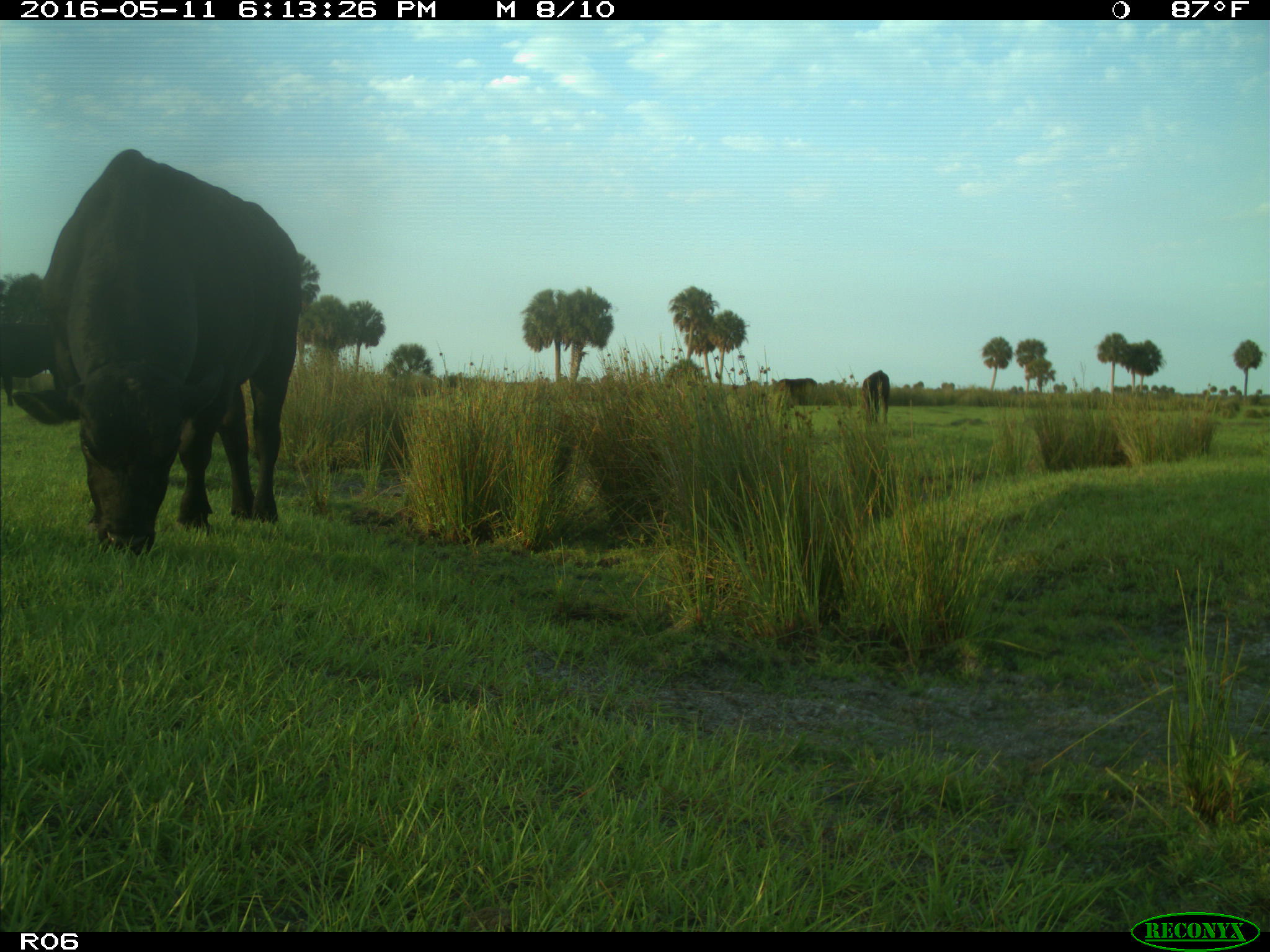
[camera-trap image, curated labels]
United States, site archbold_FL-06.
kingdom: Animalia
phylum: Chordata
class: Mammalia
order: Artiodactyla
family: Bovidae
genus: Bos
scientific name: Bos taurus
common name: domestic cow